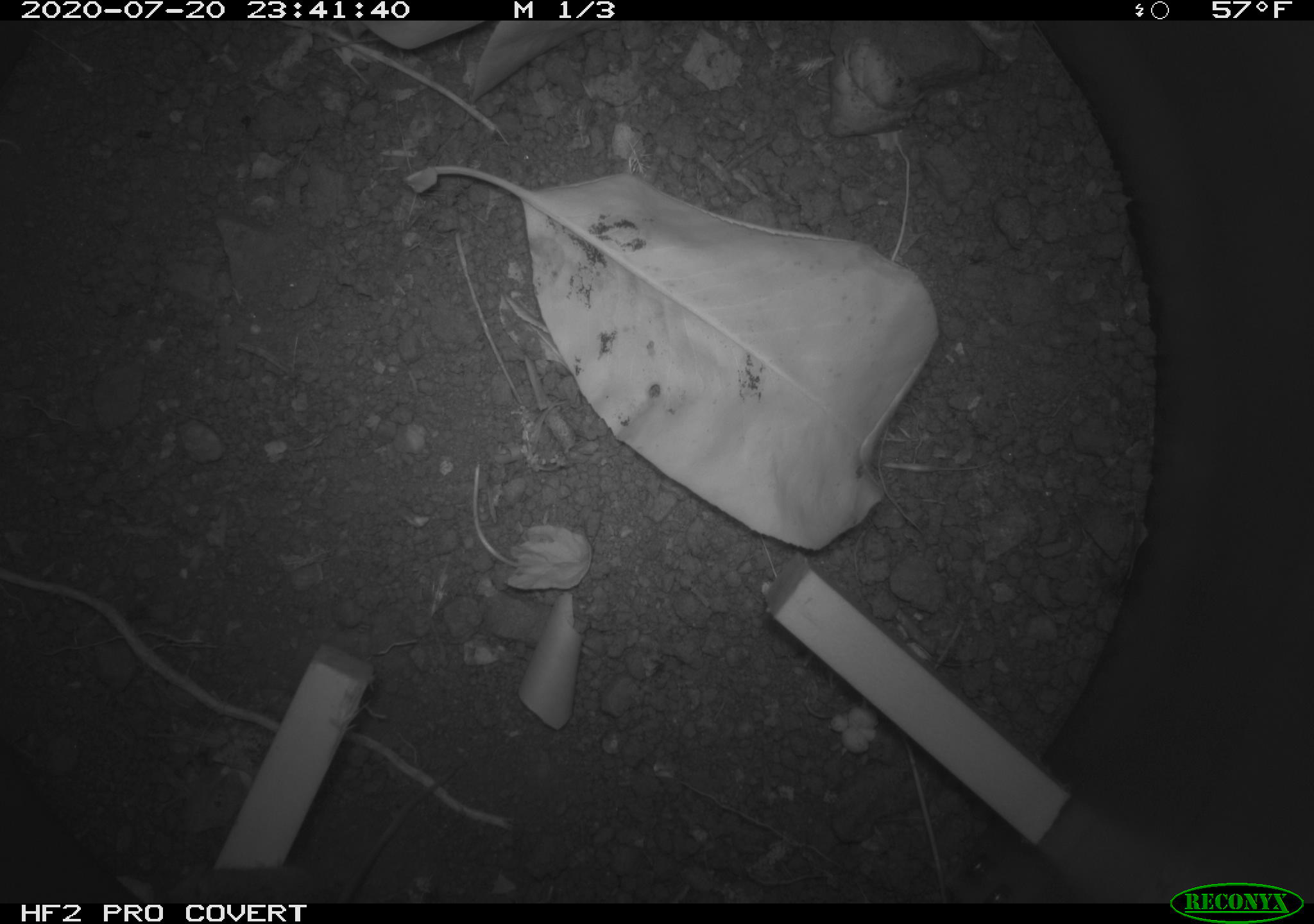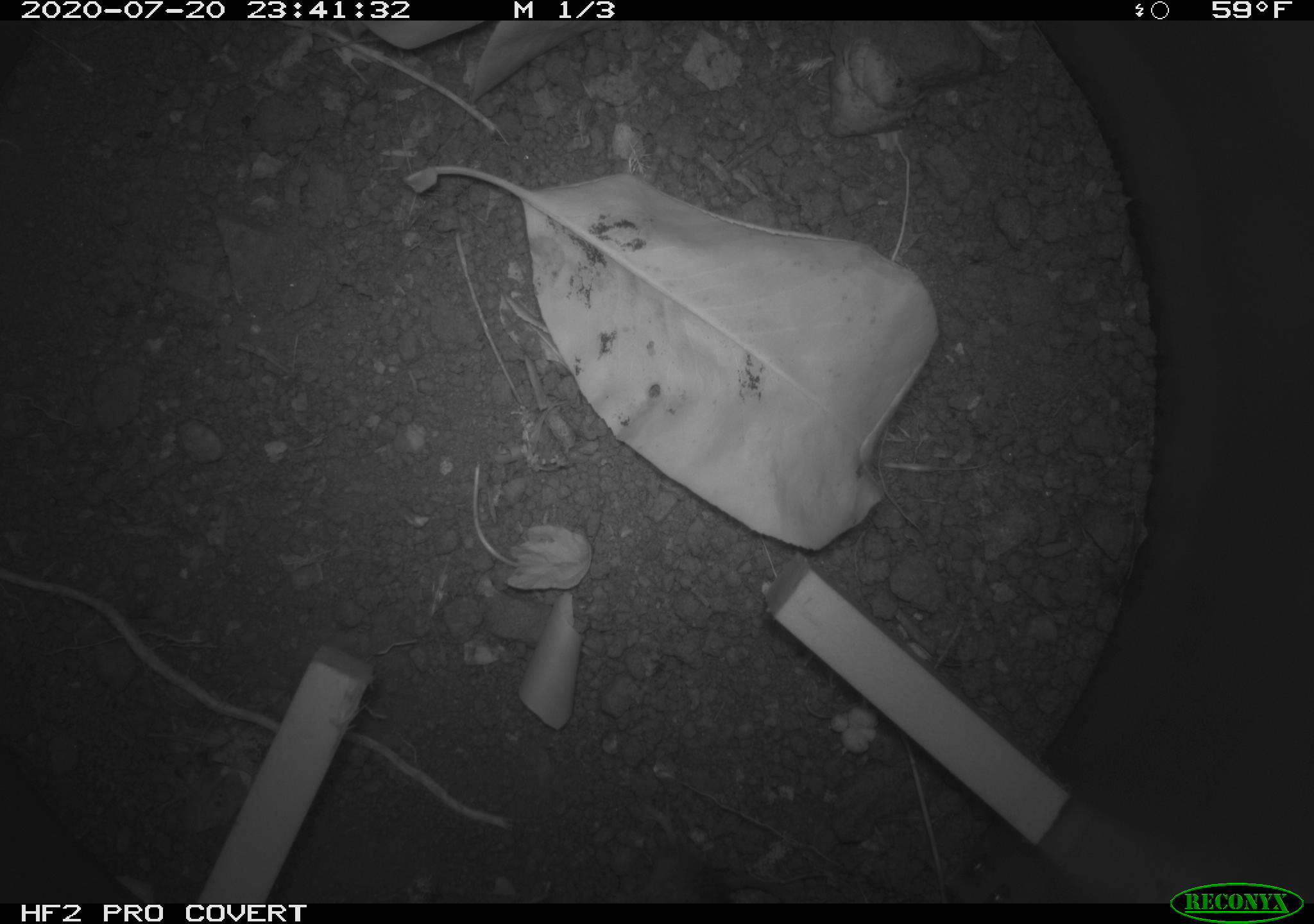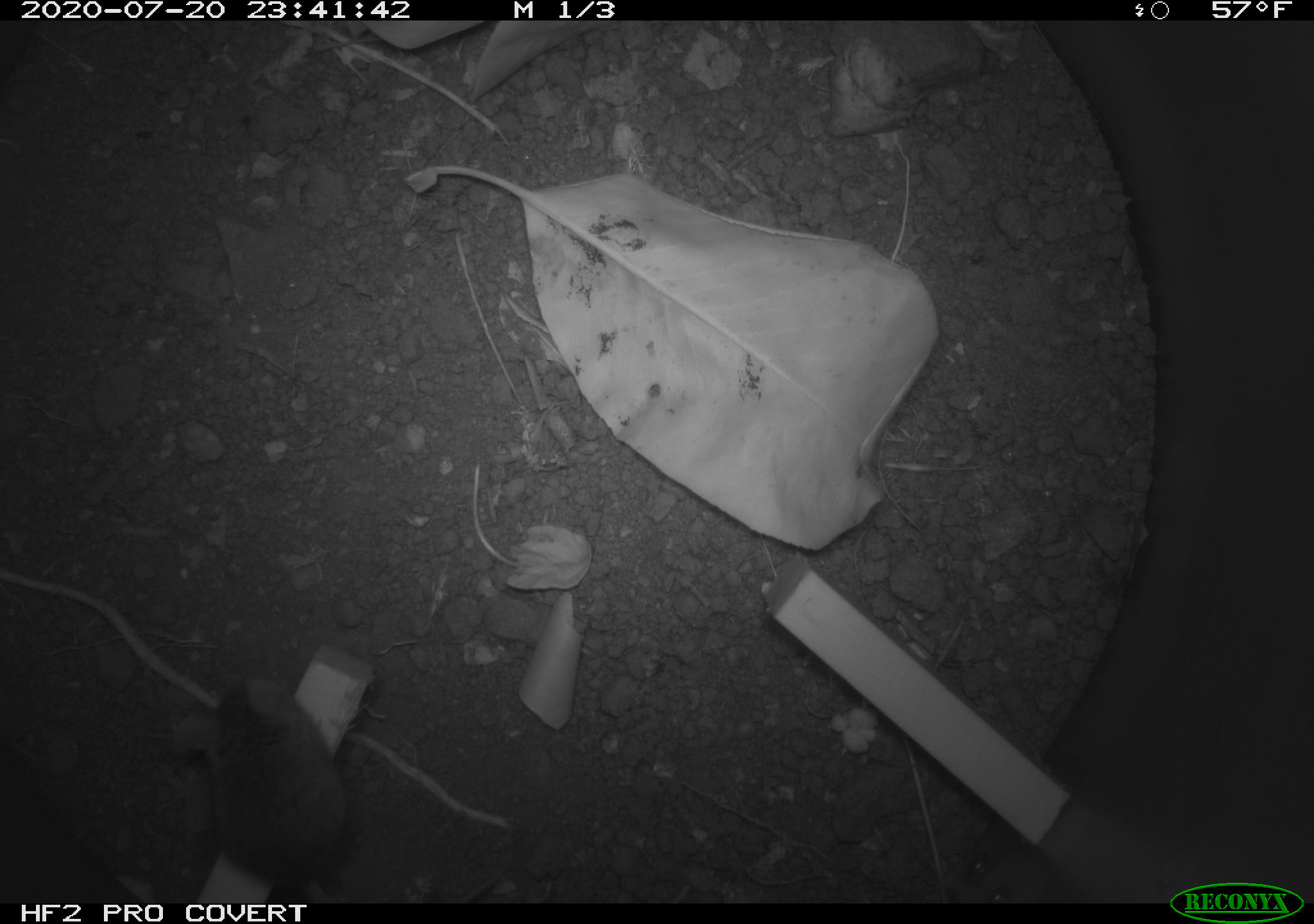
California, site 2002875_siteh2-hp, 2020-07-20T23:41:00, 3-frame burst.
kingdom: Animalia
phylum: Chordata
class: Mammalia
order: Rodentia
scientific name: Rodentia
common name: rodent